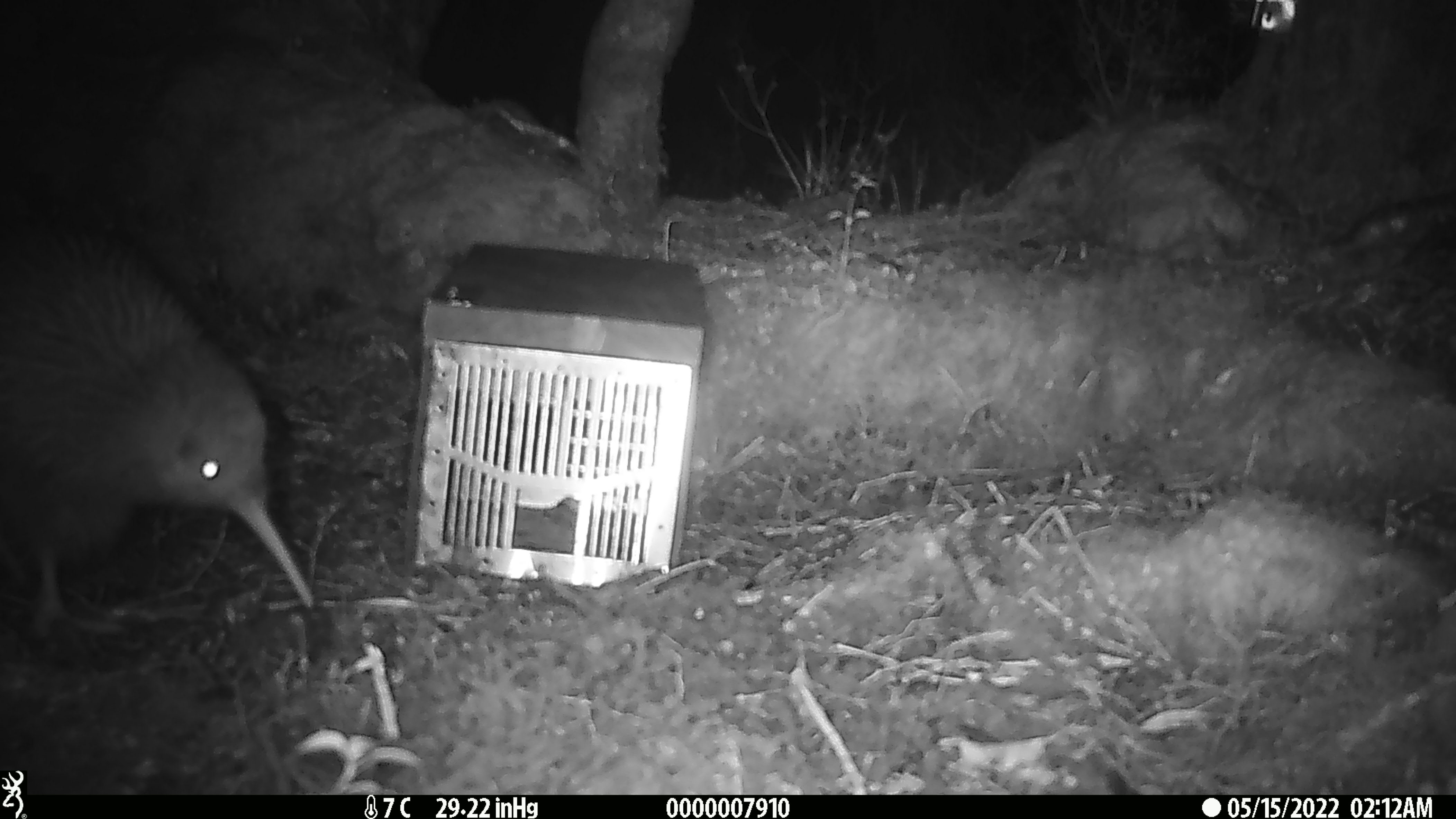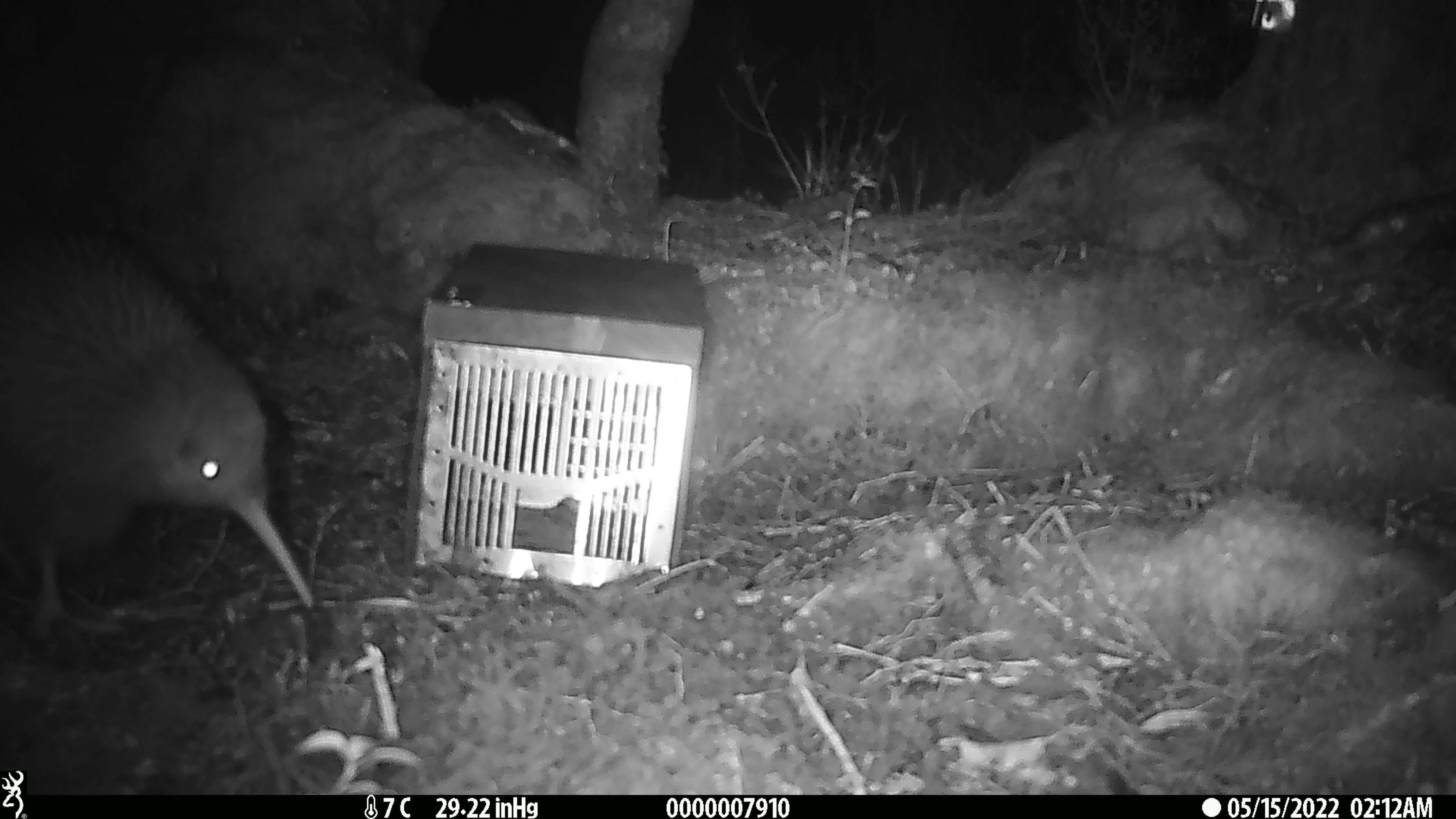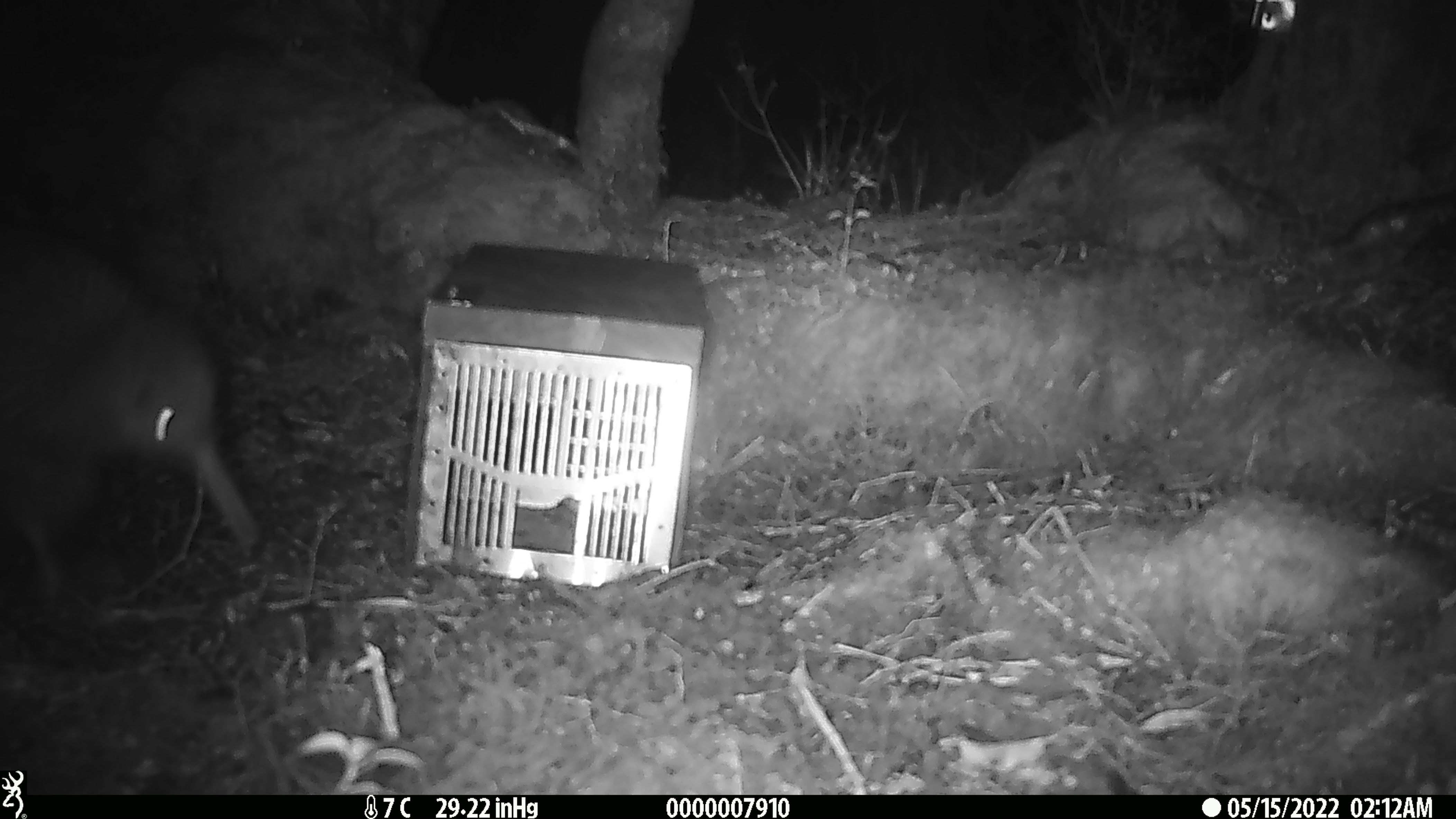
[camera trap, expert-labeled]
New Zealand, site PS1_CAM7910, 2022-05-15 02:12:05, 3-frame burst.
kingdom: Animalia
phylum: Chordata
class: Aves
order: Apterygiformes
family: Apterygidae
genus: Apteryx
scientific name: Apteryx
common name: kiwi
Kiwi (Apteryx).